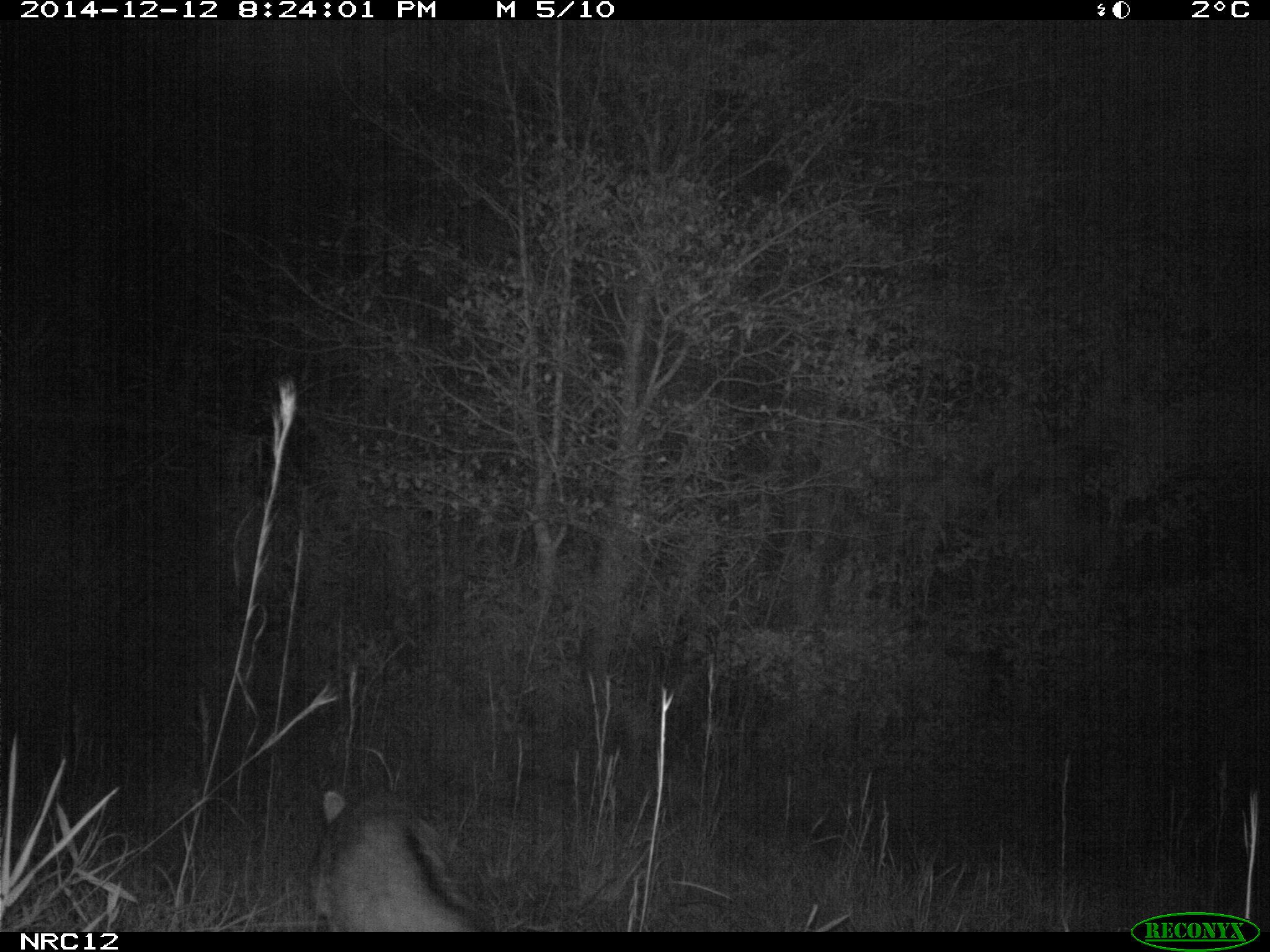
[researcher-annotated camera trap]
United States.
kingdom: Animalia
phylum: Chordata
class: Mammalia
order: Carnivora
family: Canidae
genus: Urocyon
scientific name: Urocyon cinereoargenteus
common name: gray fox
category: Grey Fox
Grey Fox (gray fox) (Urocyon cinereoargenteus).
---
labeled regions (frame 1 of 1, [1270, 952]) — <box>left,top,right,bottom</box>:
Grey Fox: <box>295,785,545,938</box>